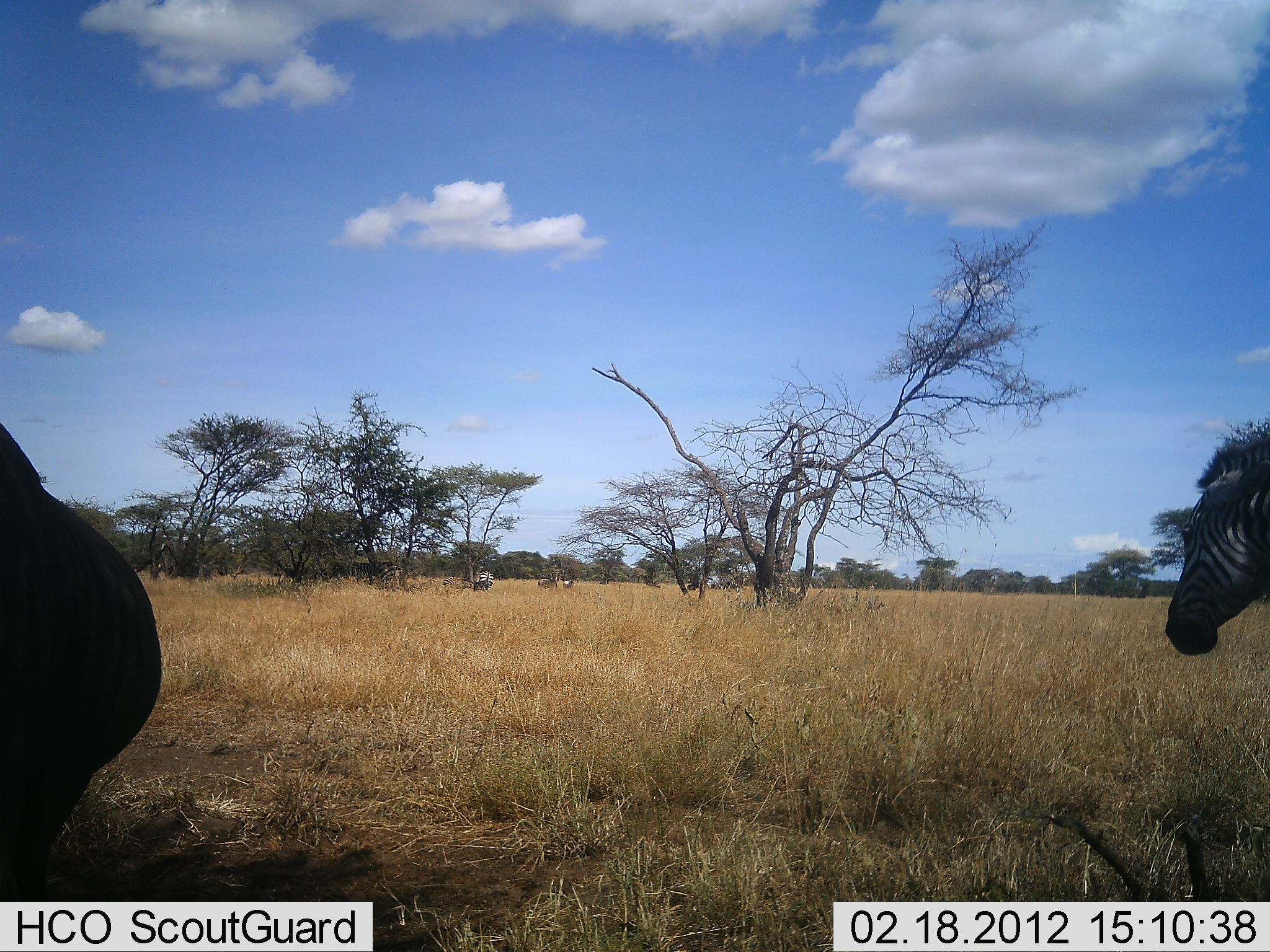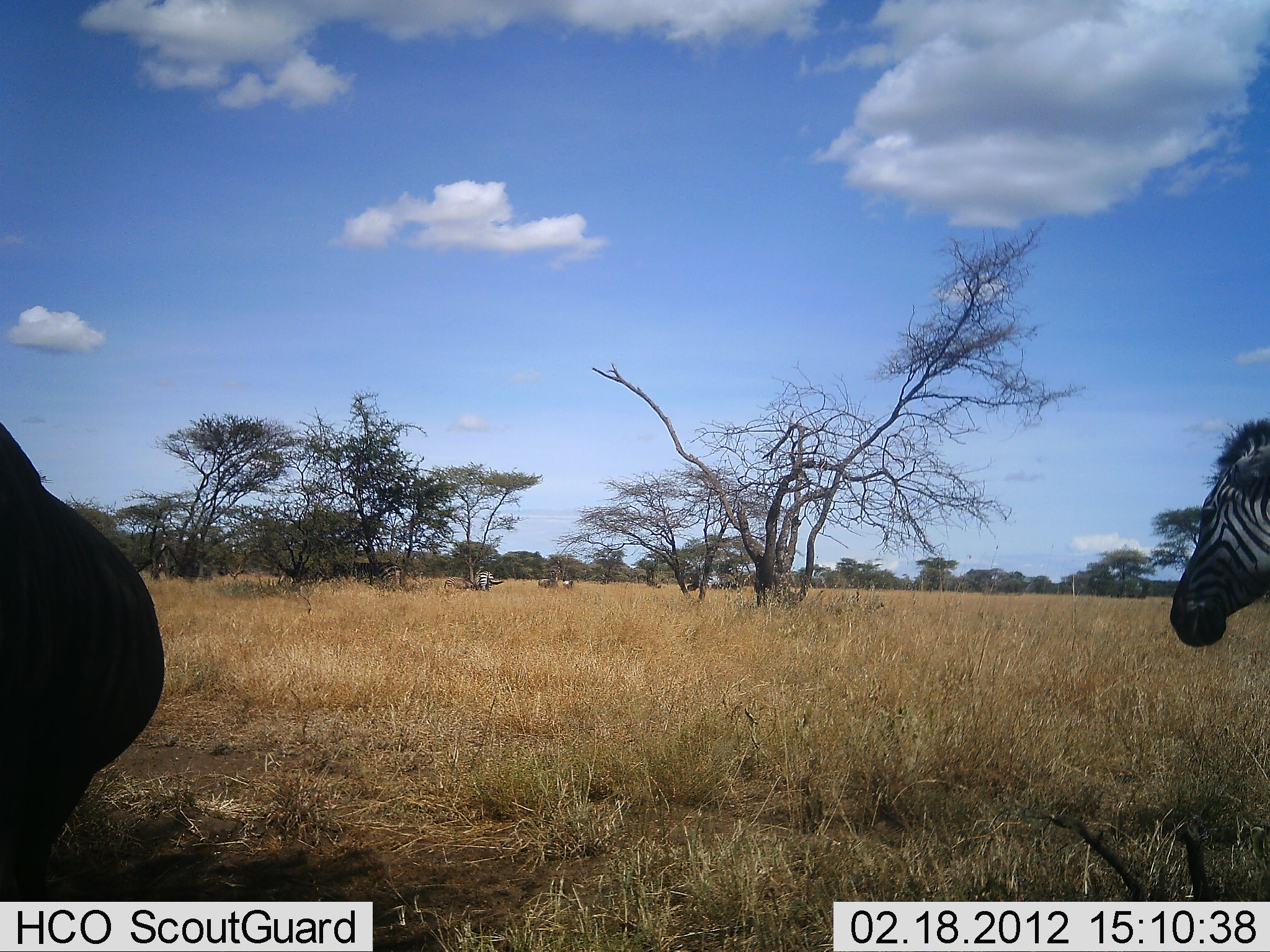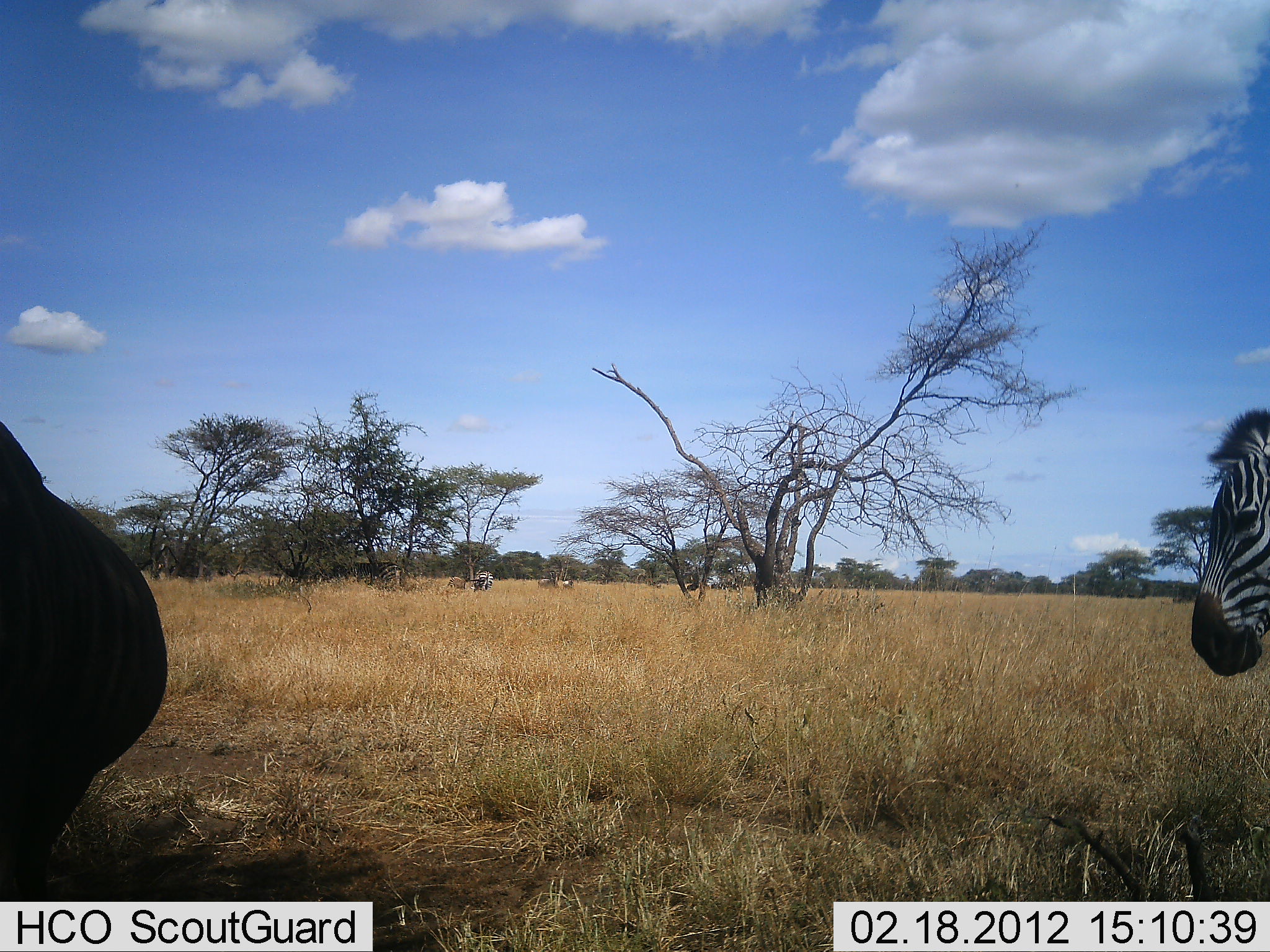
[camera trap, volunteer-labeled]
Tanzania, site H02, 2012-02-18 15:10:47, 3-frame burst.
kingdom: Animalia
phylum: Chordata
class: Mammalia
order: Perissodactyla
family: Equidae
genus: Equus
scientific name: Equus quagga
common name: plains zebra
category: zebra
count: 3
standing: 80%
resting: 4%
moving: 12%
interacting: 0%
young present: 0%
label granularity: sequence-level